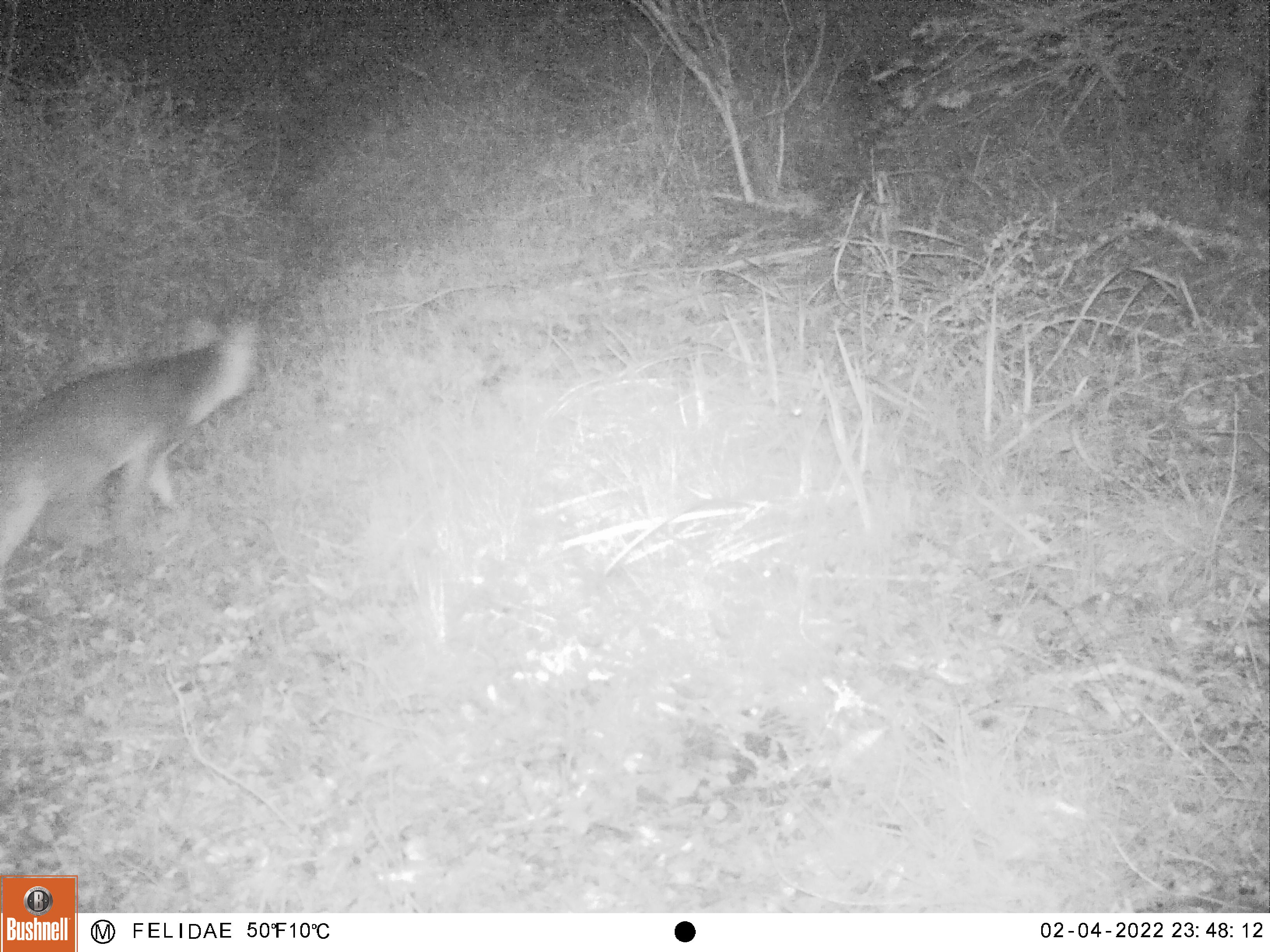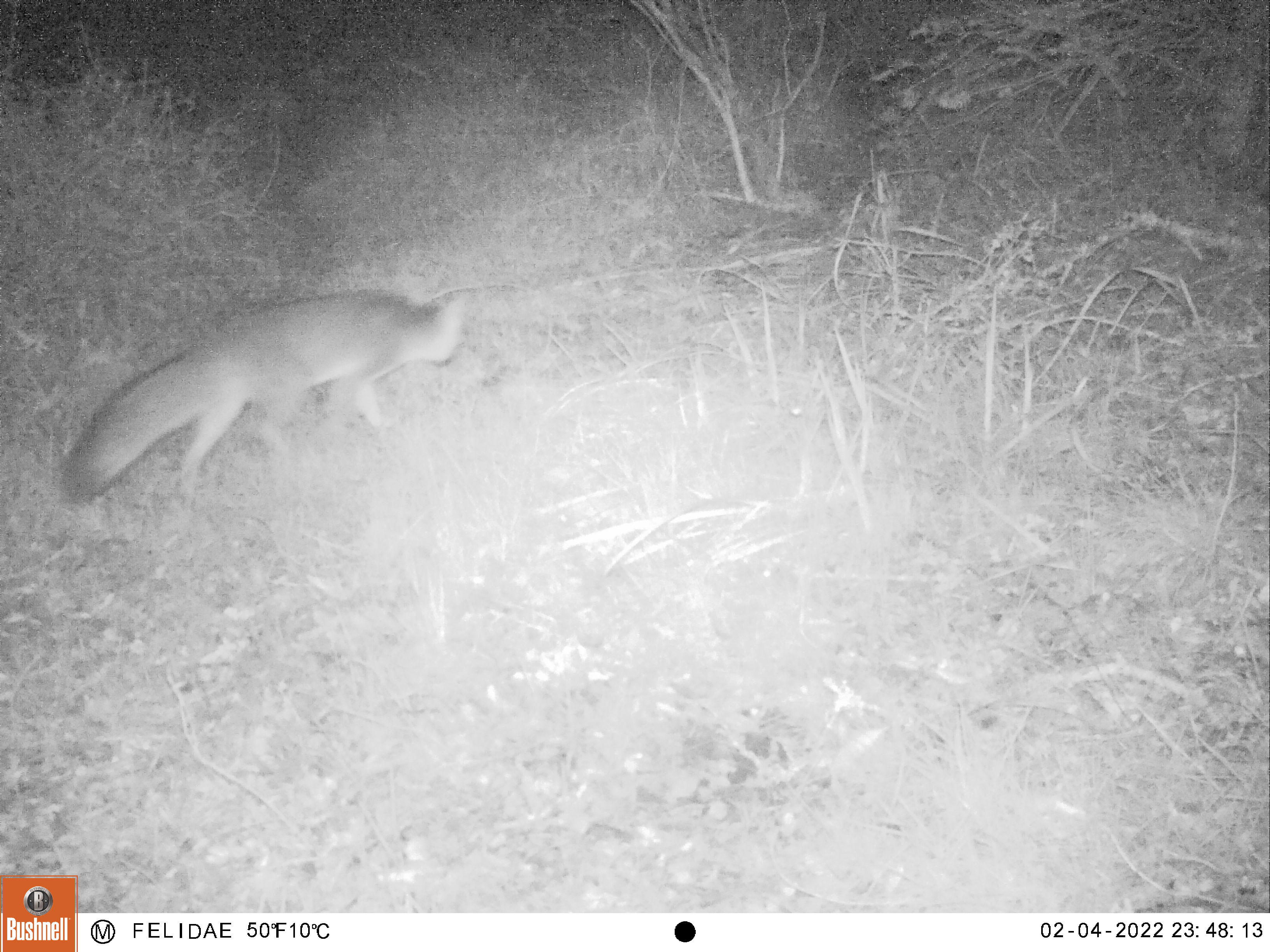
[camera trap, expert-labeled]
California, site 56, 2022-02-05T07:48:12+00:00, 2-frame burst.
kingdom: Animalia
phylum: Chordata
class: Mammalia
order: Carnivora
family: Canidae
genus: Urocyon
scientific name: Urocyon cinereoargenteus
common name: gray fox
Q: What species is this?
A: Gray fox (Urocyon cinereoargenteus).